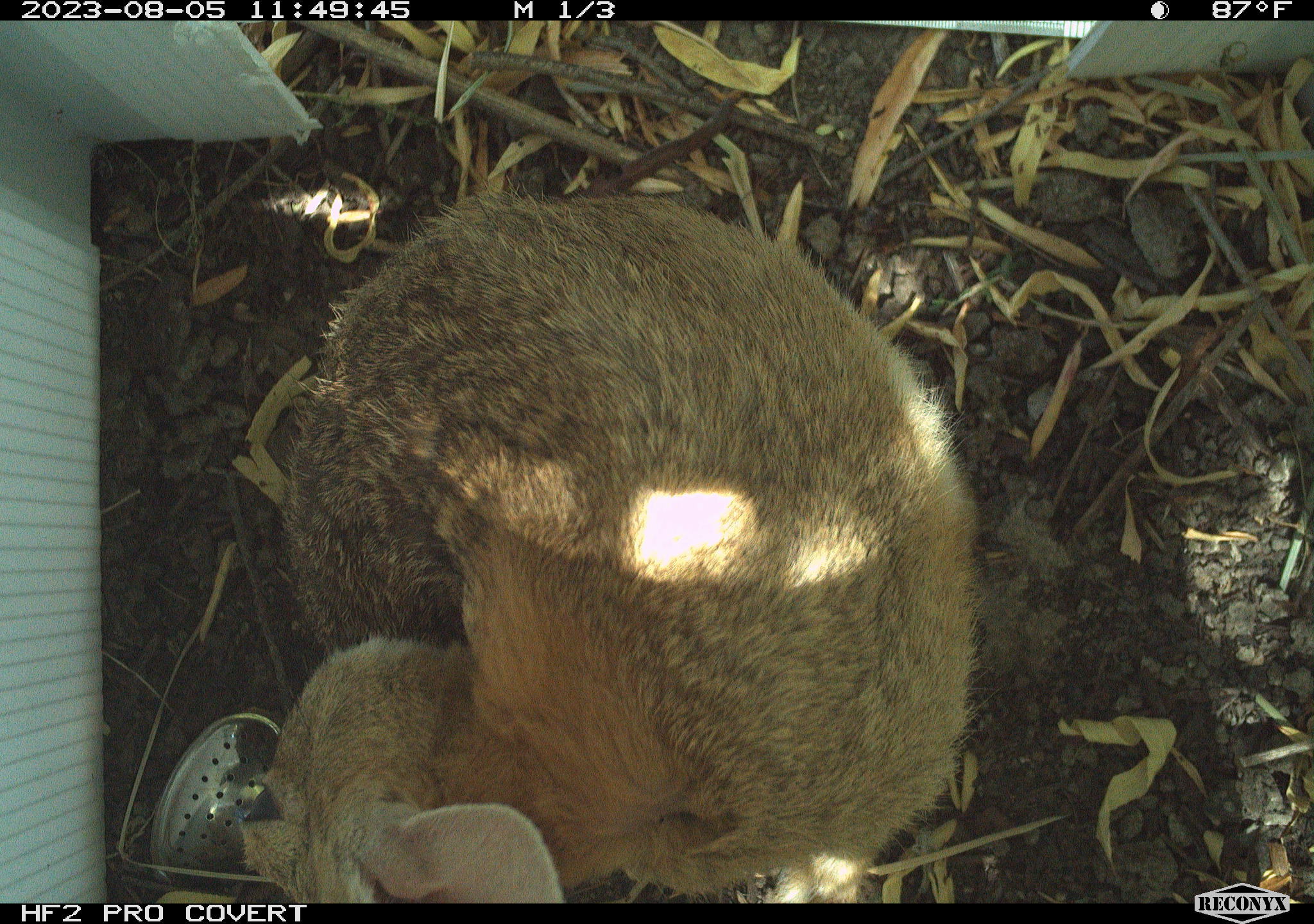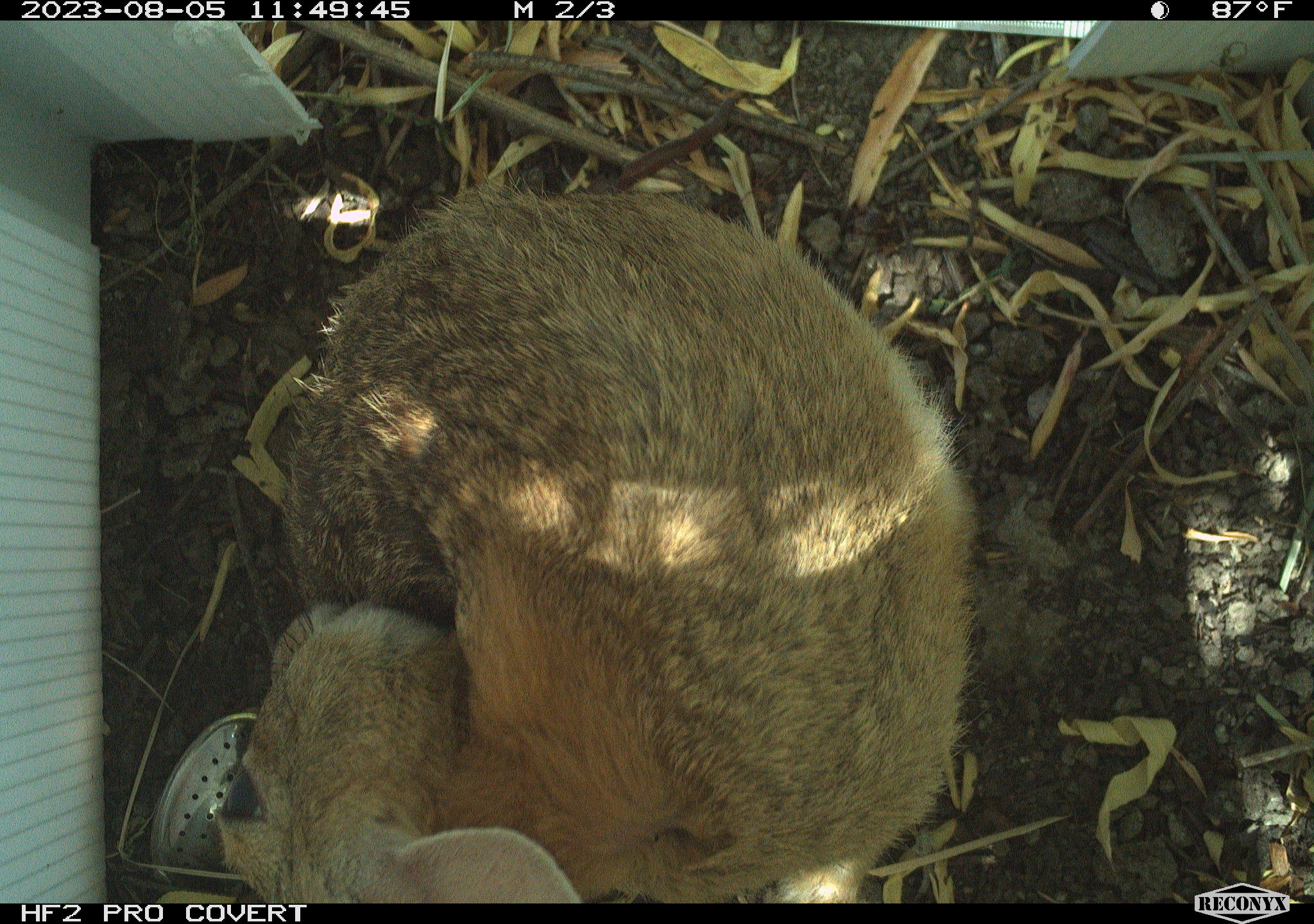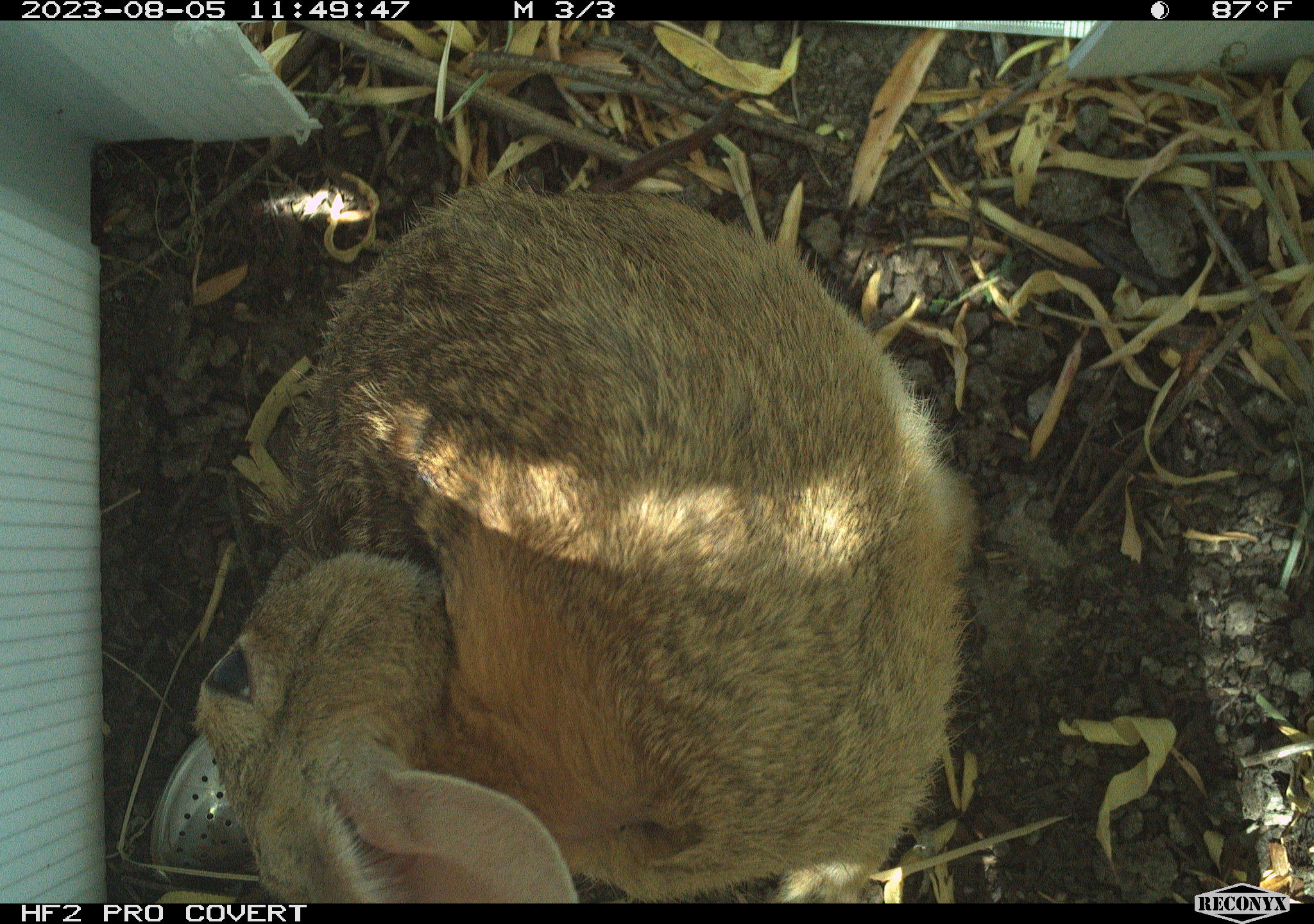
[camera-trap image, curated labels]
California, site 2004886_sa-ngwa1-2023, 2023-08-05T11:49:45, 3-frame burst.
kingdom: Animalia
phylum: Chordata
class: Mammalia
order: Lagomorpha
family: Leporidae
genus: Sylvilagus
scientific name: Sylvilagus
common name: cottontail rabbits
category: sylvilagus species